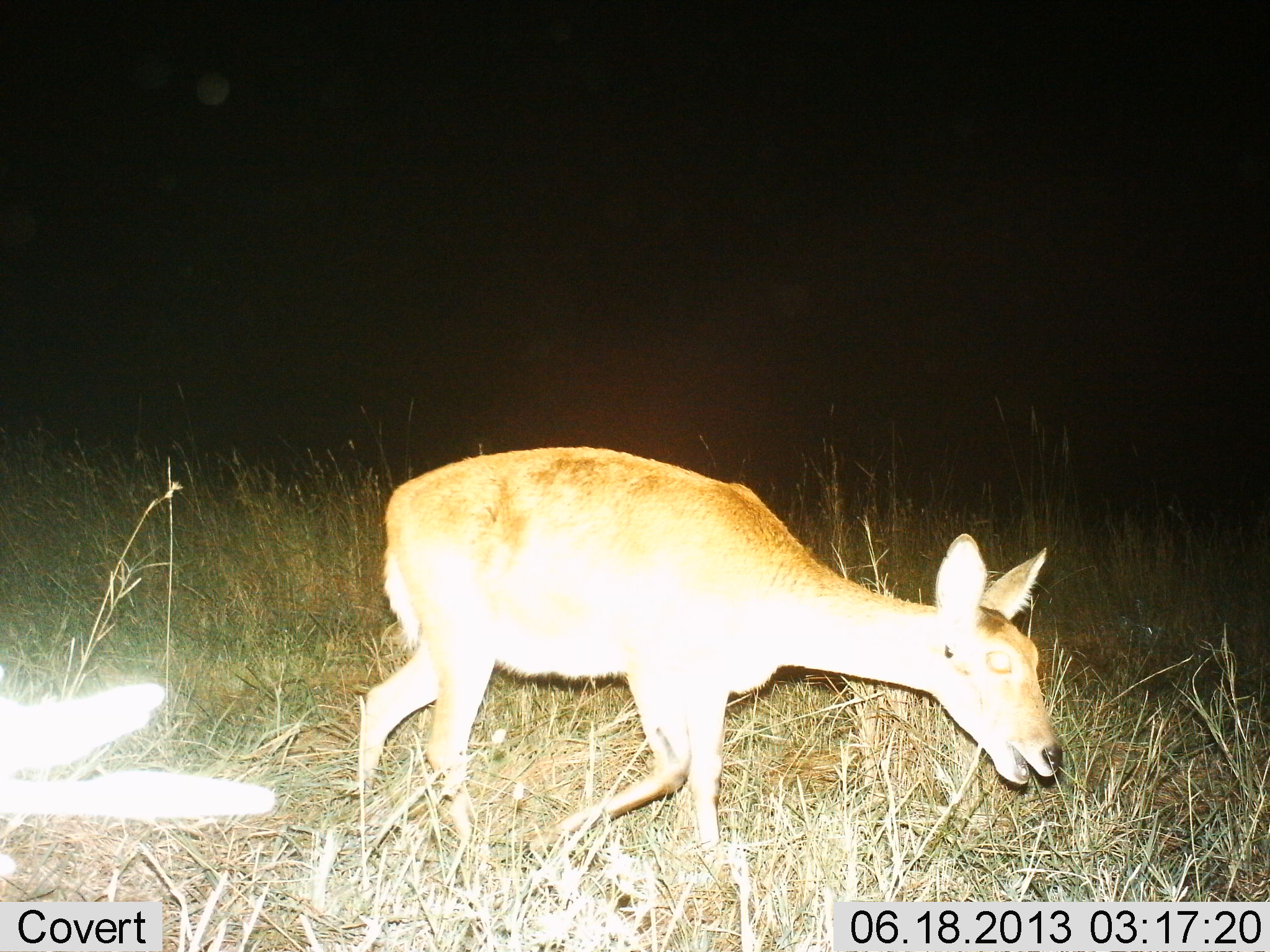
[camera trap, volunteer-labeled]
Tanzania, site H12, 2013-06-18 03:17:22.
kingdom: Animalia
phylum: Chordata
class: Mammalia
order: Artiodactyla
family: Bovidae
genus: Redunca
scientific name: Redunca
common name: reedbuck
Reedbuck (Redunca), count 1. Behavior (volunteer vote fractions): standing 7%, resting 0%, moving 78%, interacting 0%. Young present (vote fraction): 0%. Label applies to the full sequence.